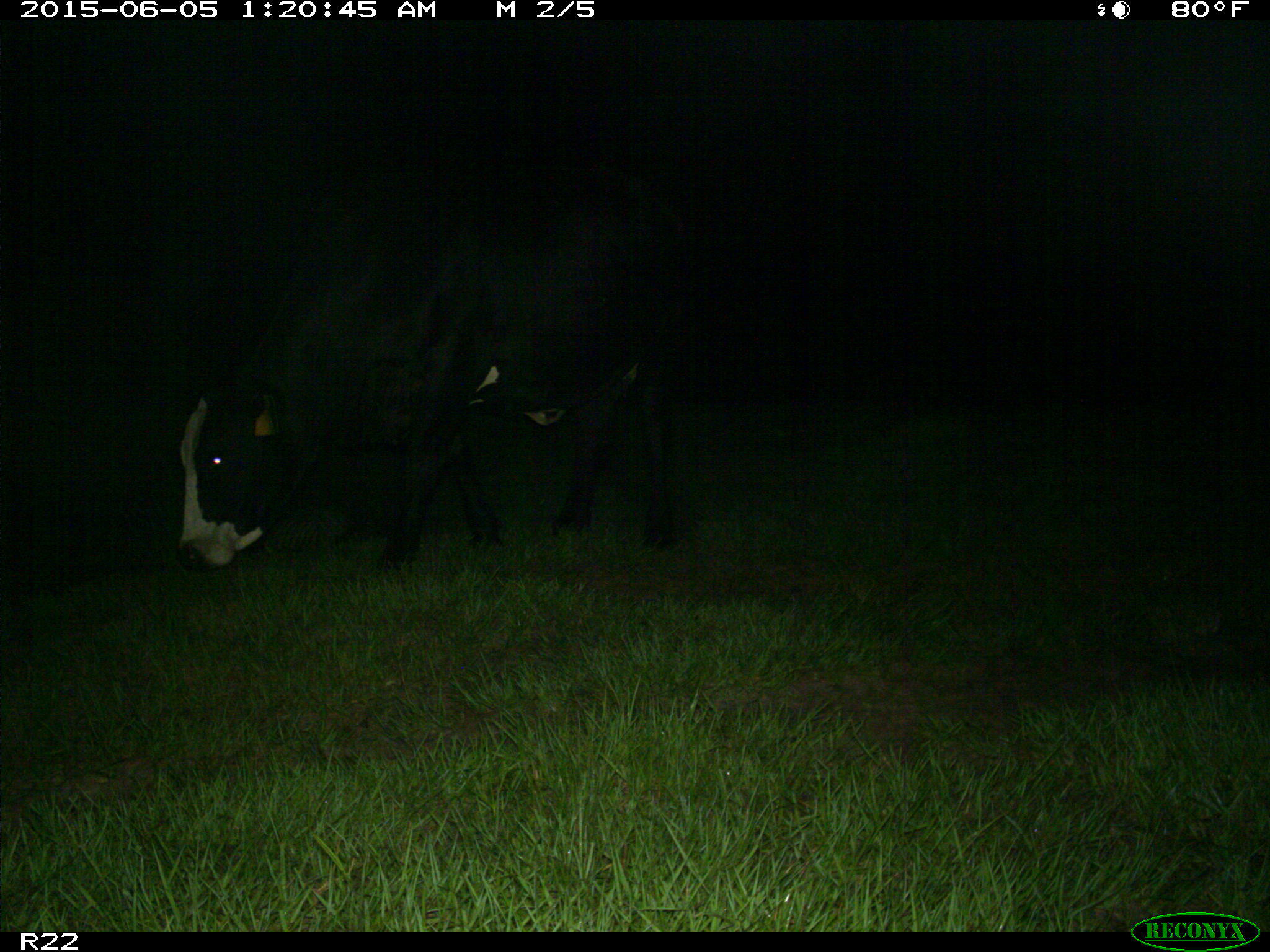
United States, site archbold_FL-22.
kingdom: Animalia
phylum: Chordata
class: Mammalia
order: Artiodactyla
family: Bovidae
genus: Bos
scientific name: Bos taurus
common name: domestic cow